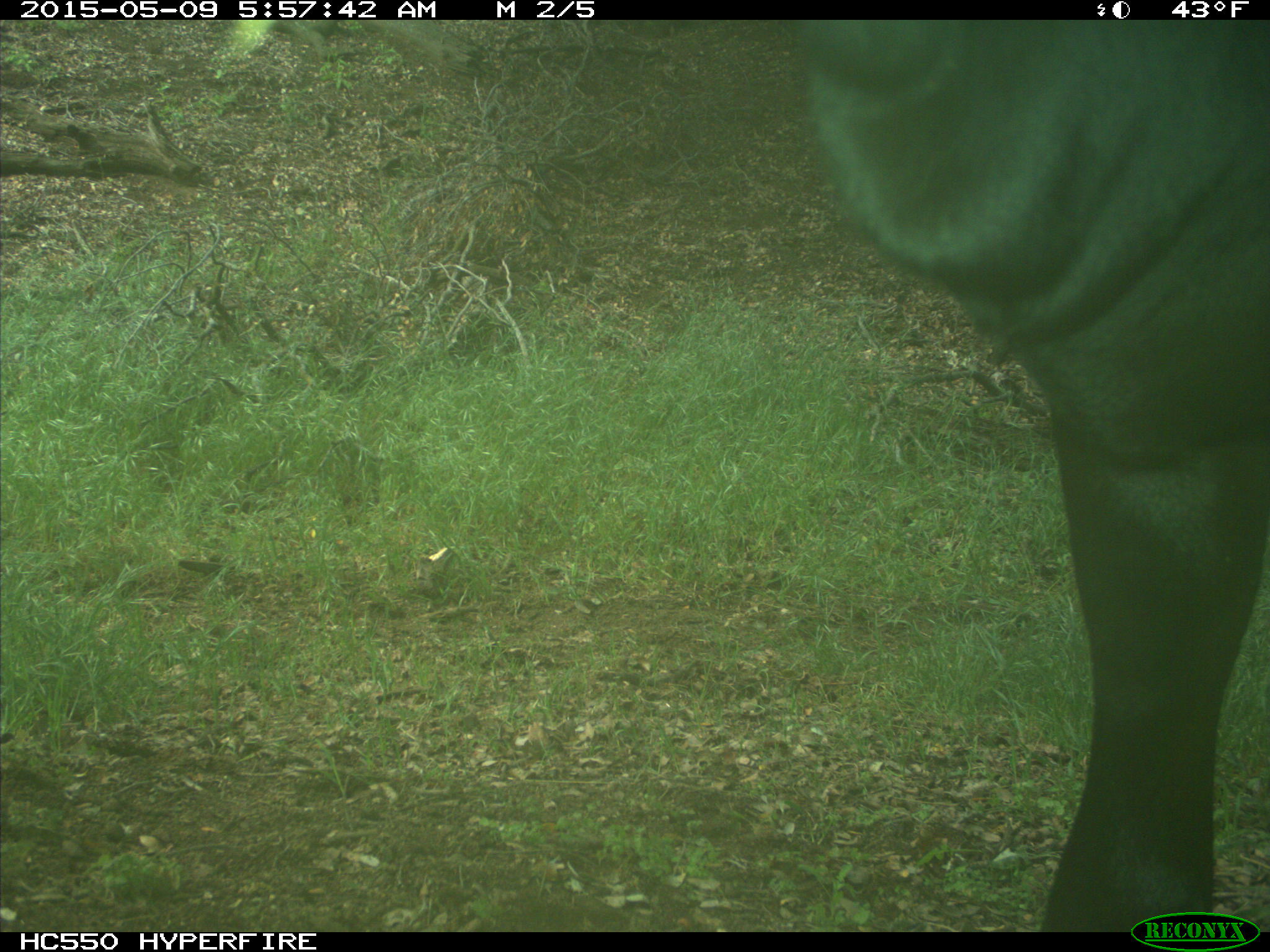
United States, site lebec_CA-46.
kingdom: Animalia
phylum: Chordata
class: Mammalia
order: Artiodactyla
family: Bovidae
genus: Bos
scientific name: Bos taurus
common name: domestic cow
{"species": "Bos taurus (domestic cow)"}